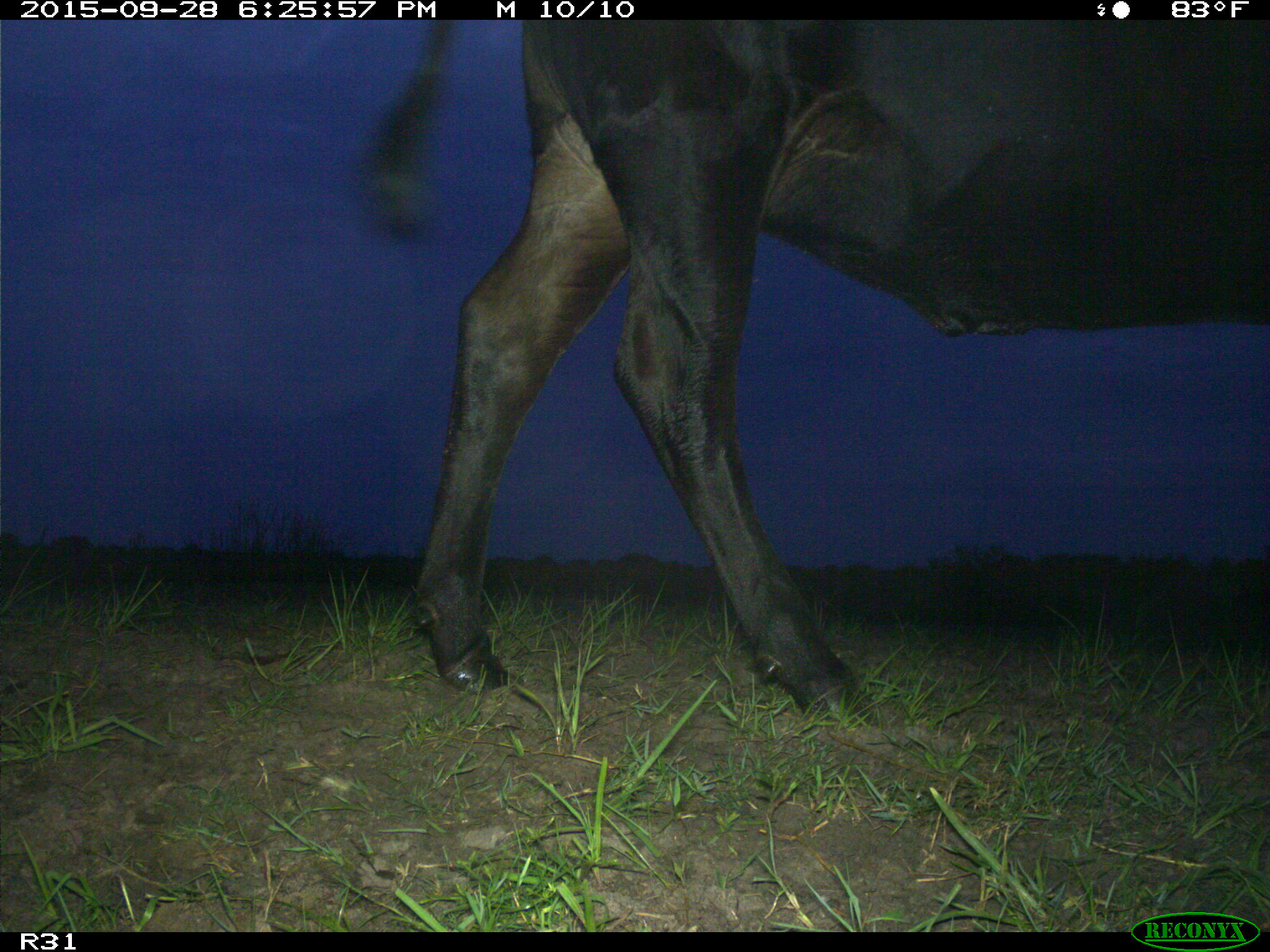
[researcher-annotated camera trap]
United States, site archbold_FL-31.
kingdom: Animalia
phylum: Chordata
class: Mammalia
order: Artiodactyla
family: Bovidae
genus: Bos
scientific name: Bos taurus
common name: domestic cow